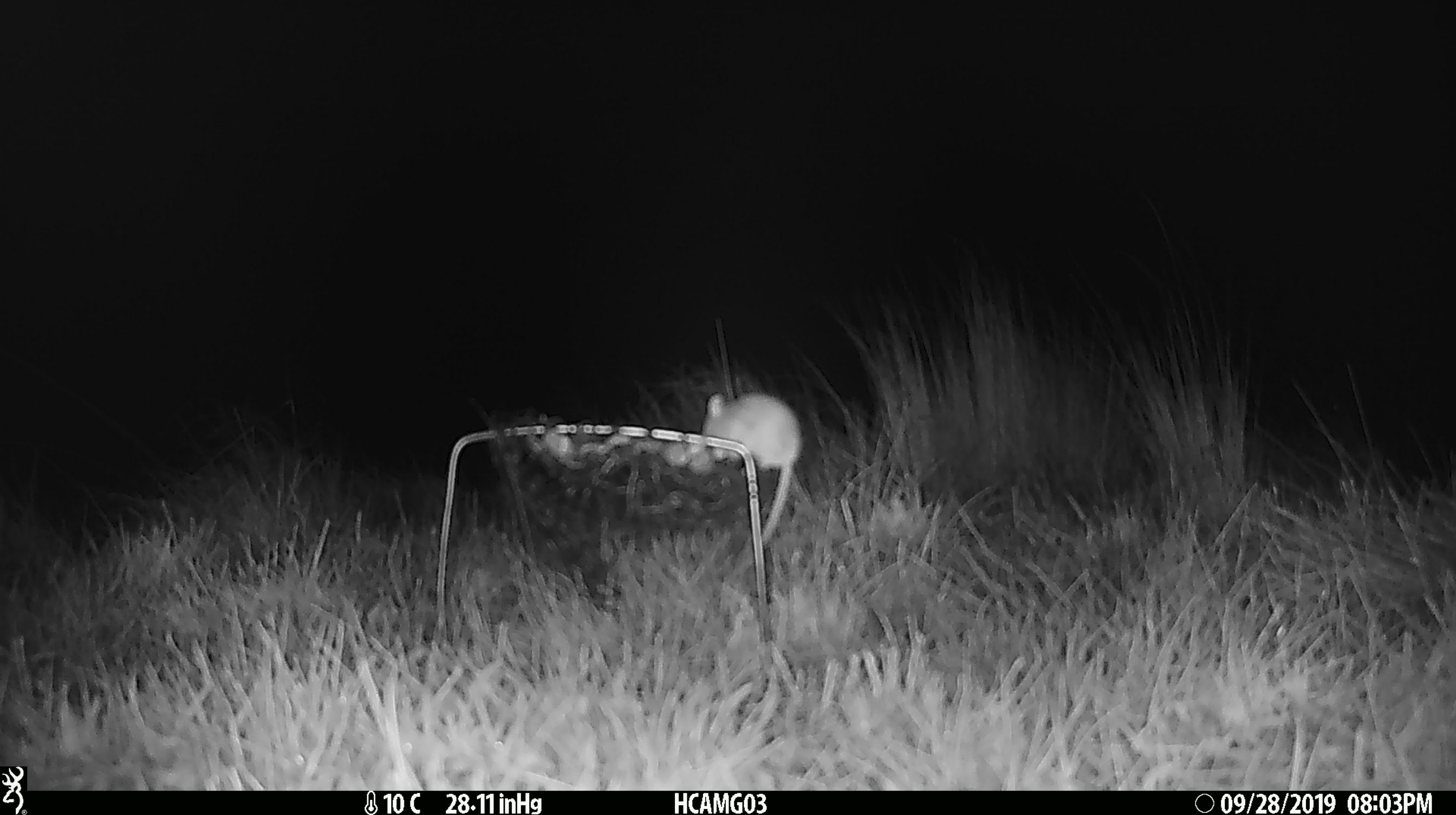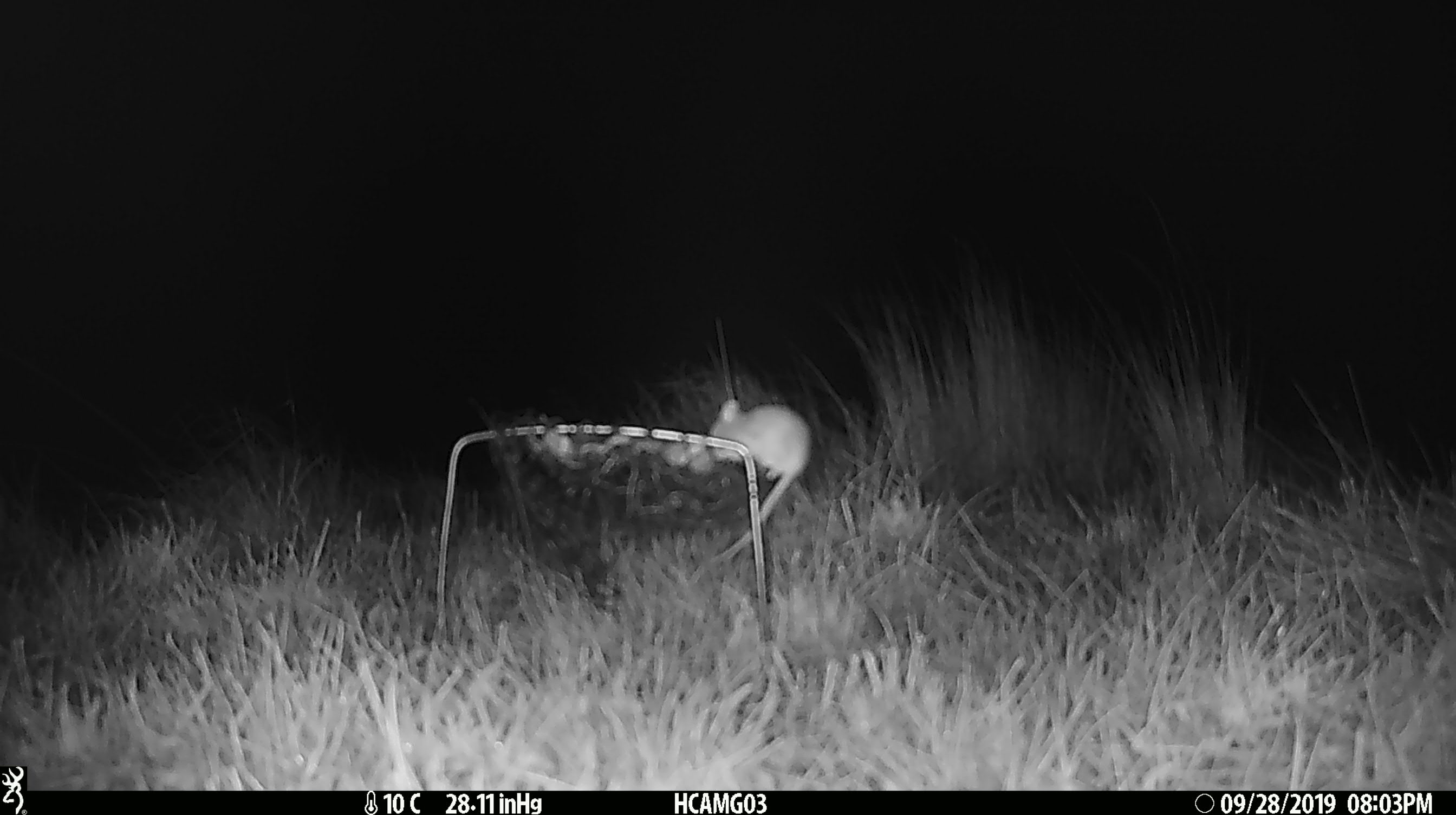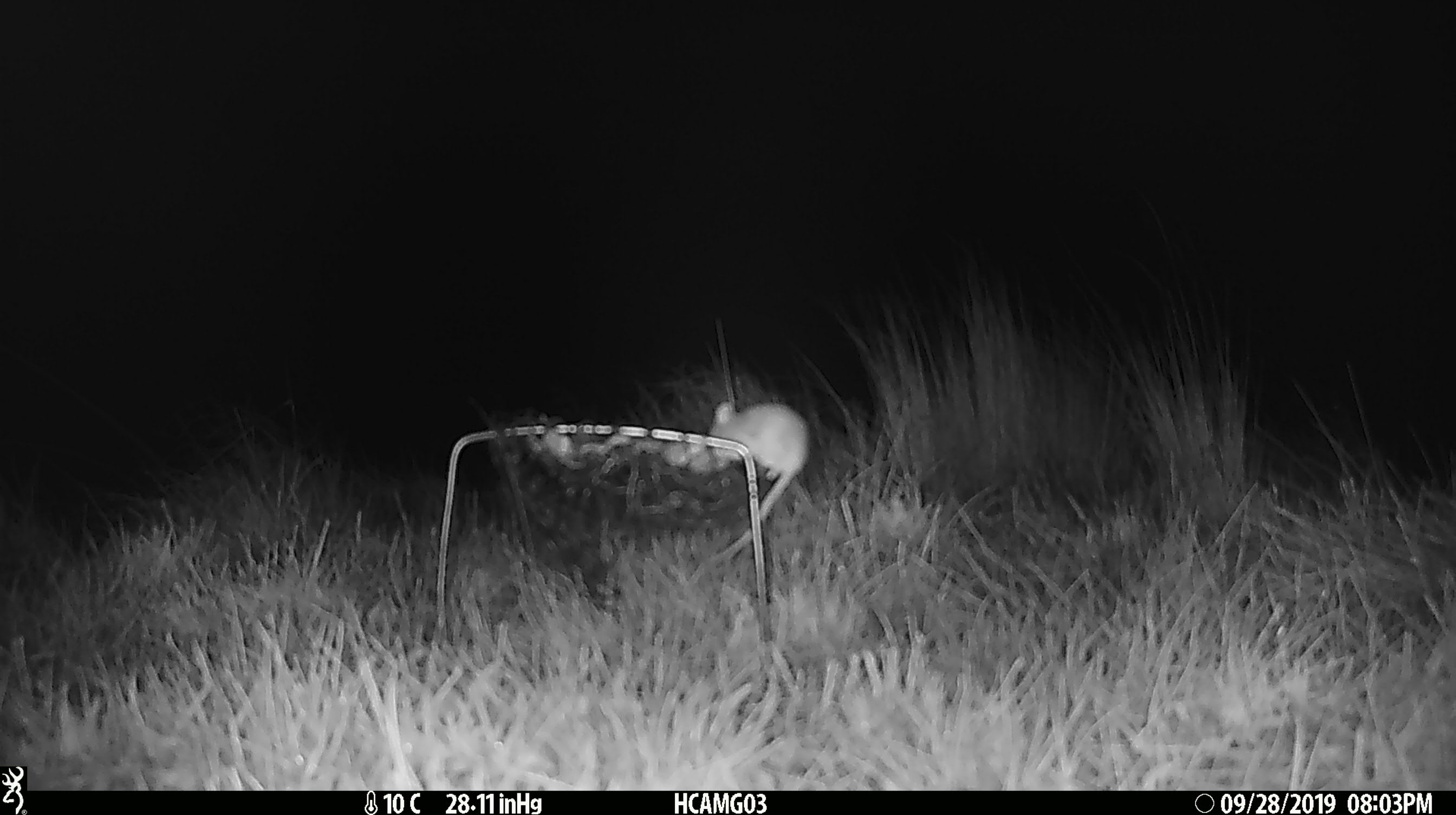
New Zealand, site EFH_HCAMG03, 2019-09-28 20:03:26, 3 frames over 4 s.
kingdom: Animalia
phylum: Chordata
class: Mammalia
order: Rodentia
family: Muridae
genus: Mus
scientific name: Mus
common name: mouse